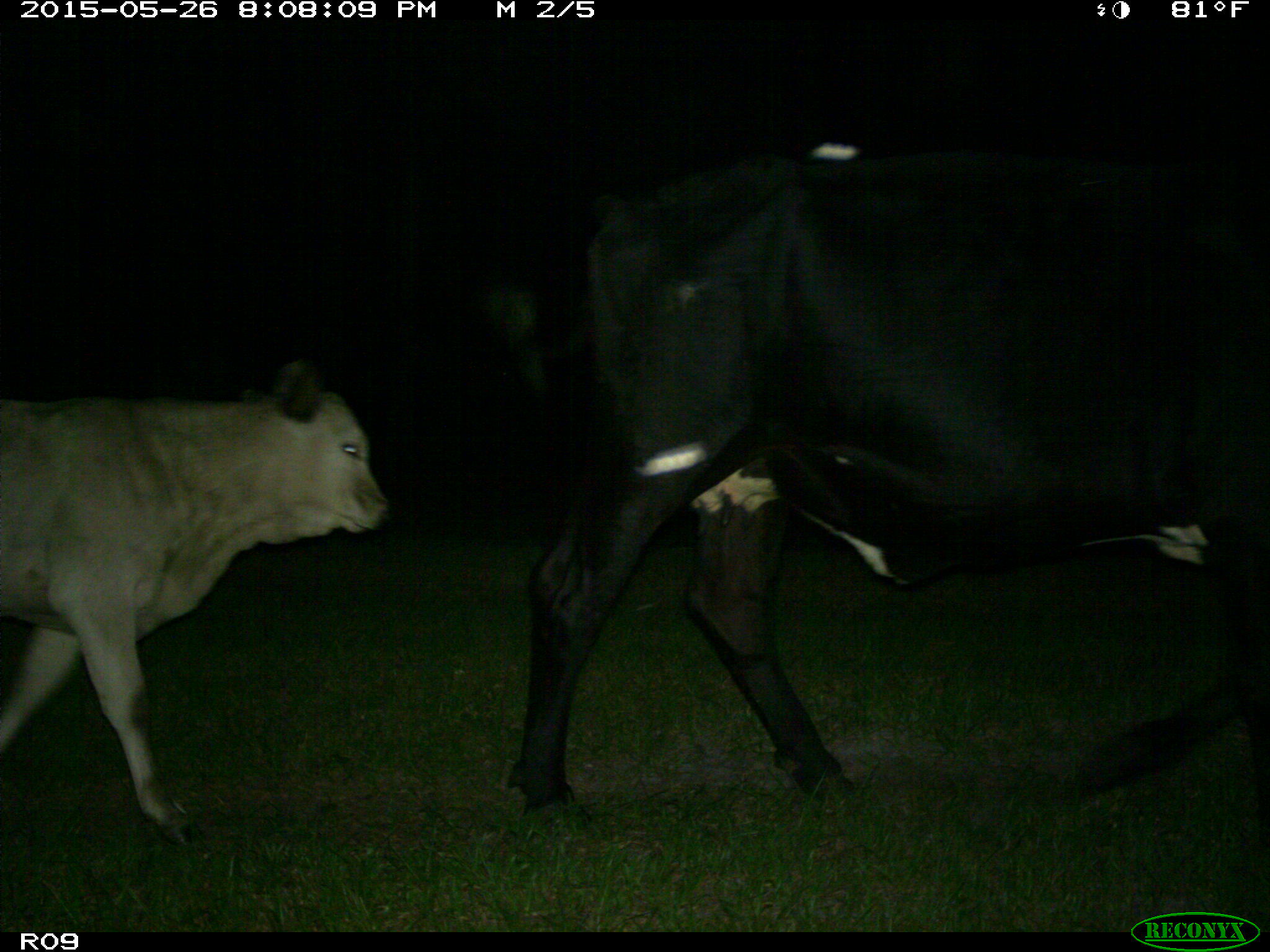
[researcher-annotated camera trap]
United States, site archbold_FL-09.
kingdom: Animalia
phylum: Chordata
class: Mammalia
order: Artiodactyla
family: Bovidae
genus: Bos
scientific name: Bos taurus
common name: domestic cow